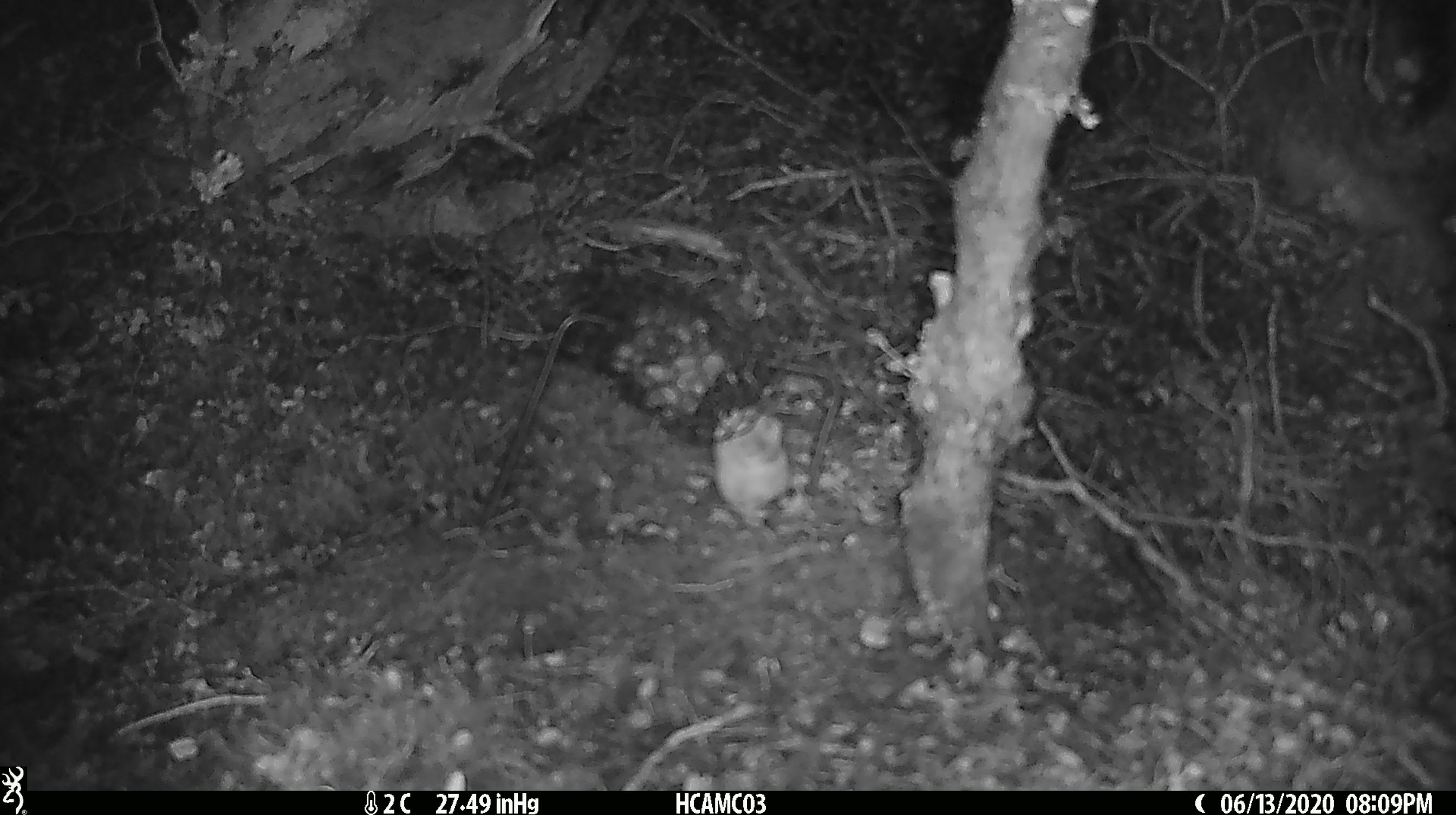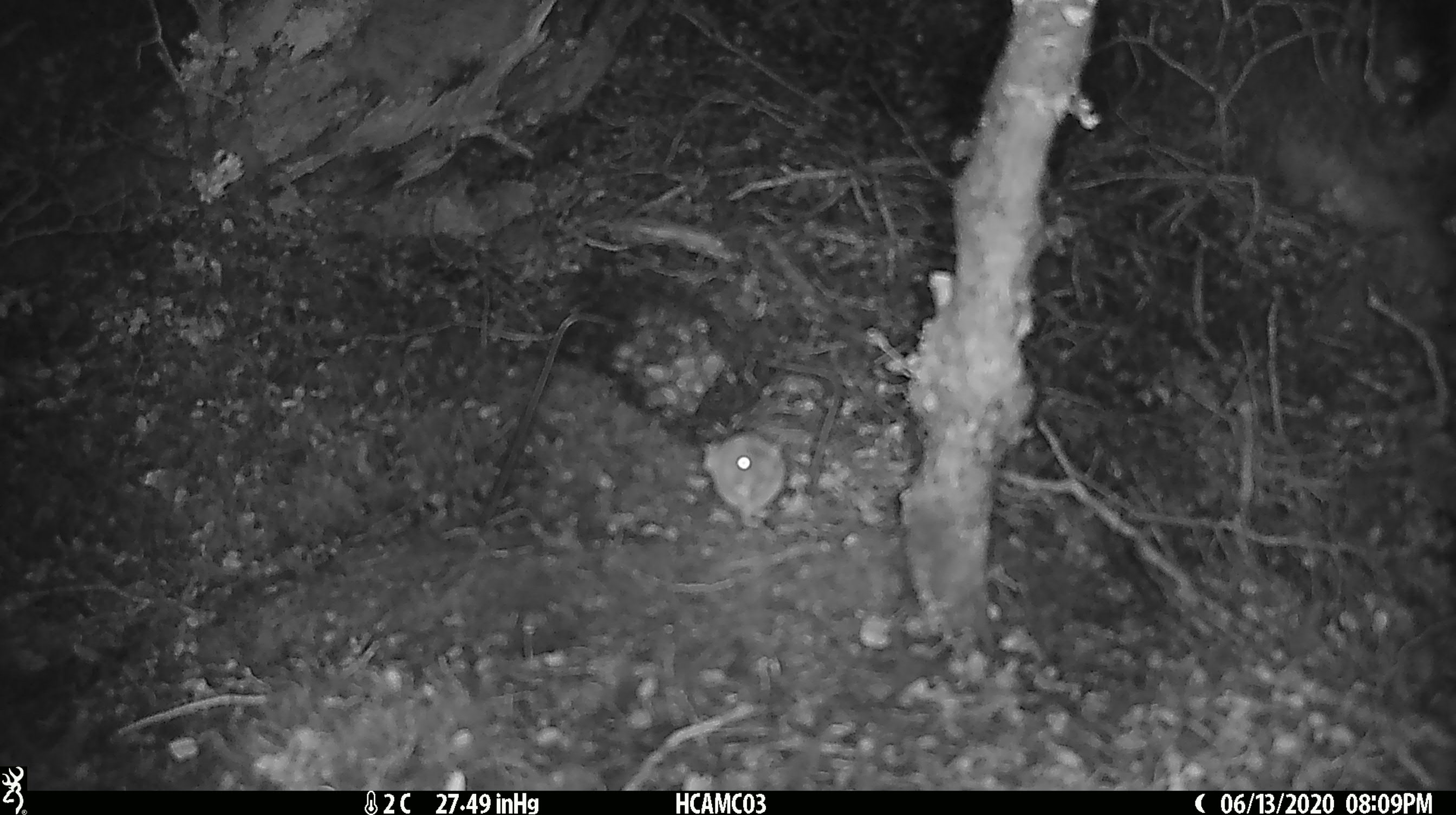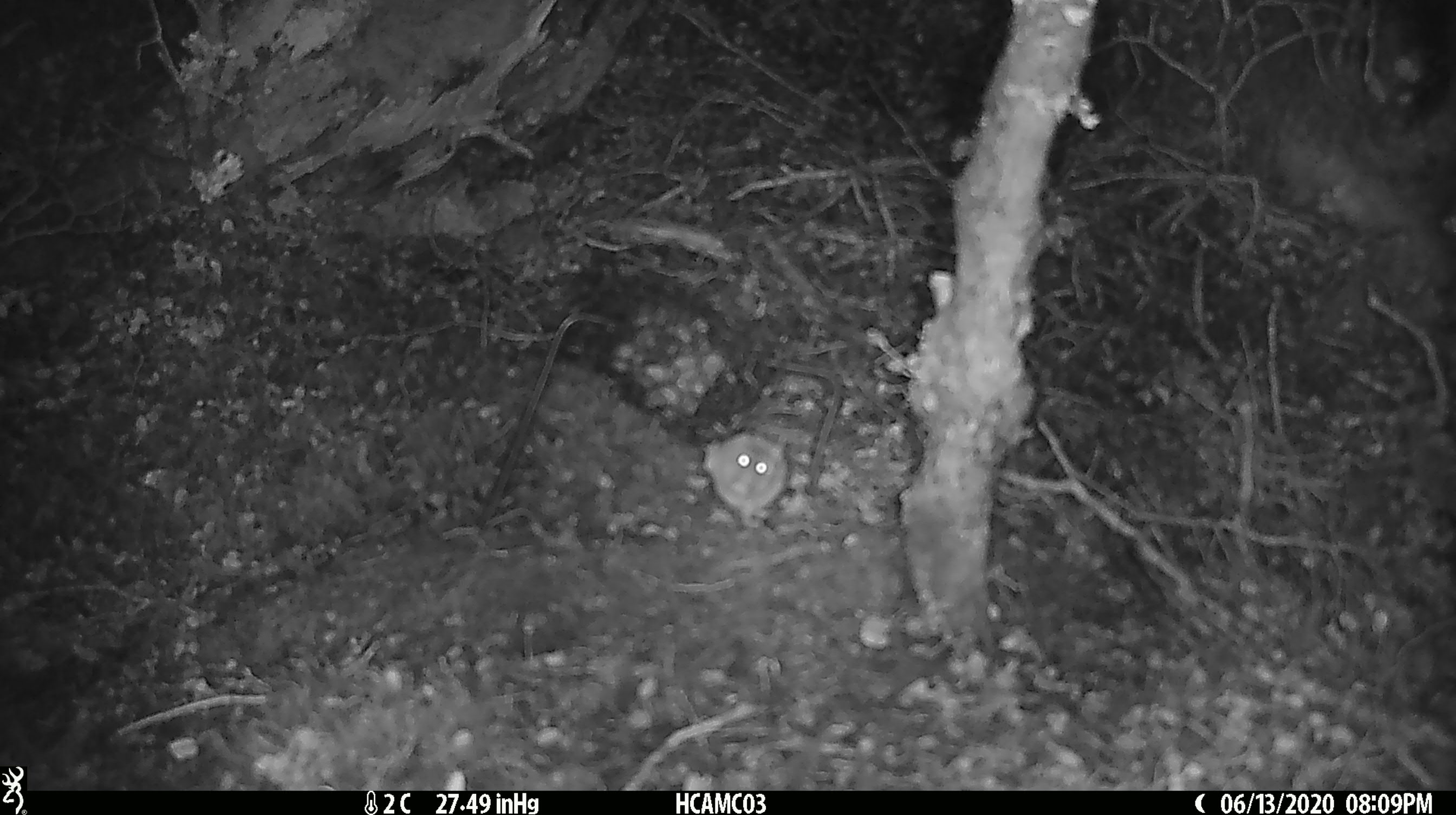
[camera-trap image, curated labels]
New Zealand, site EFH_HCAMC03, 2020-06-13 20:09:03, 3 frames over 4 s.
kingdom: Animalia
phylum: Chordata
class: Mammalia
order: Rodentia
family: Muridae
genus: Mus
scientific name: Mus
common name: mouse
Mouse (Mus).